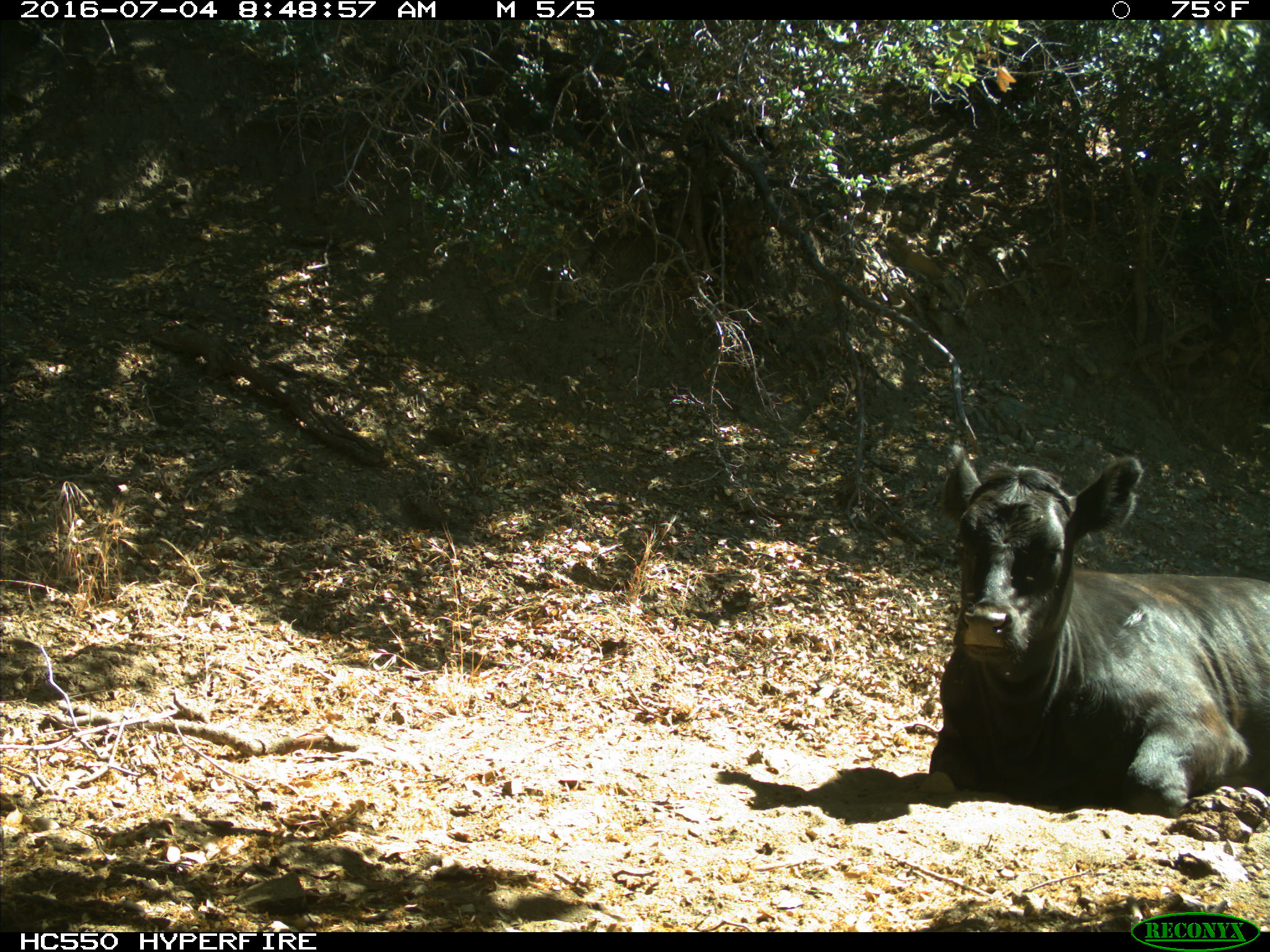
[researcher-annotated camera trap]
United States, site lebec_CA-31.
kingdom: Animalia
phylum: Chordata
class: Mammalia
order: Artiodactyla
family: Bovidae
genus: Bos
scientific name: Bos taurus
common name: domestic cow